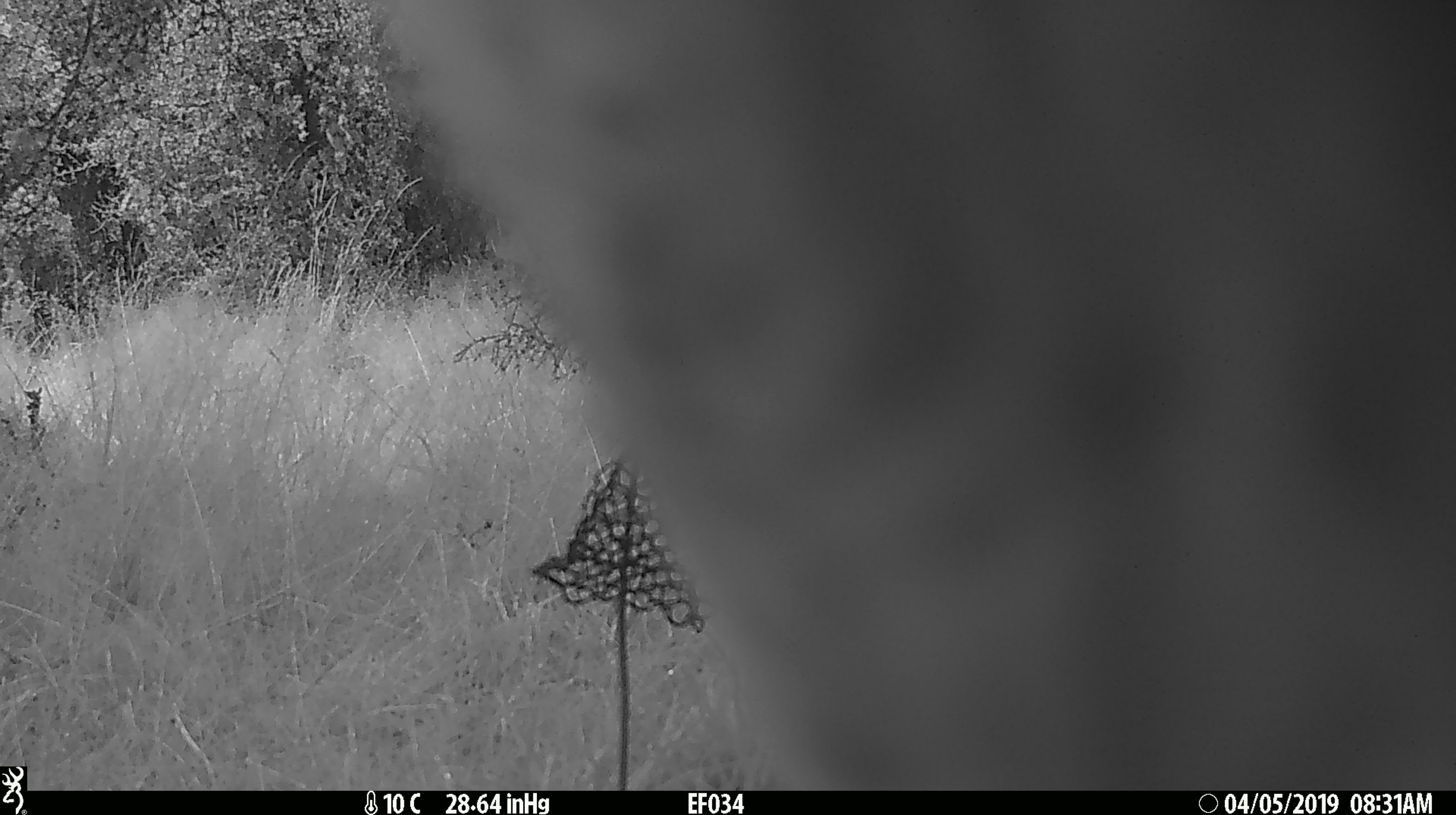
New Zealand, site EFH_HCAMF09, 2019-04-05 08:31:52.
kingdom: Animalia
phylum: Chordata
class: Mammalia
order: Artiodactyla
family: Bovidae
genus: Bos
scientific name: Bos taurus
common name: domestic cow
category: cow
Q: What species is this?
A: Cow (domestic cow) (Bos taurus).